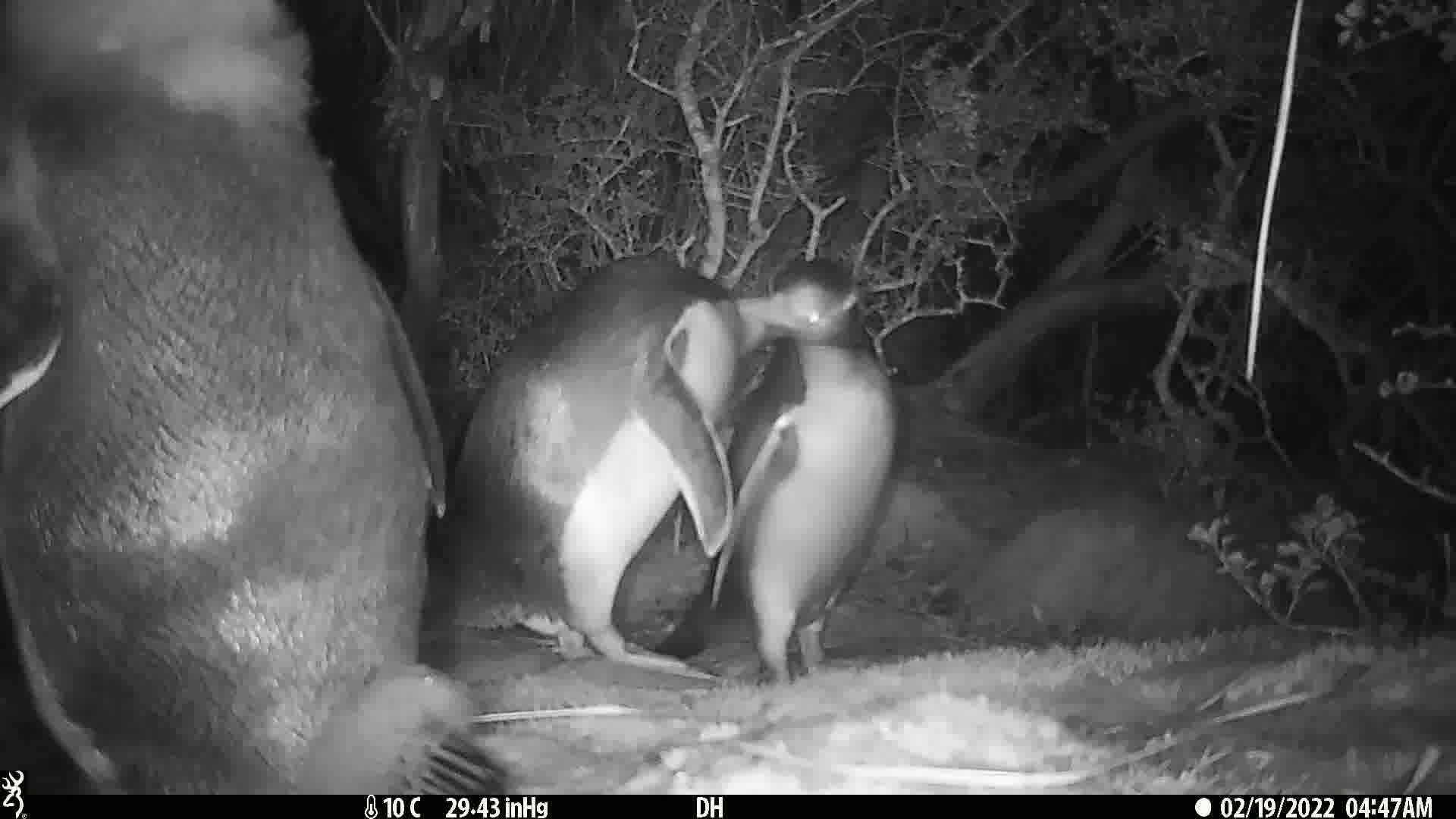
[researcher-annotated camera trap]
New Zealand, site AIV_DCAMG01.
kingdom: Animalia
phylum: Chordata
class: Aves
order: Sphenisciformes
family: Spheniscidae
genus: Megadyptes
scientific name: Megadyptes antipodes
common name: yellow-eyed penguin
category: yellow eyed penguin